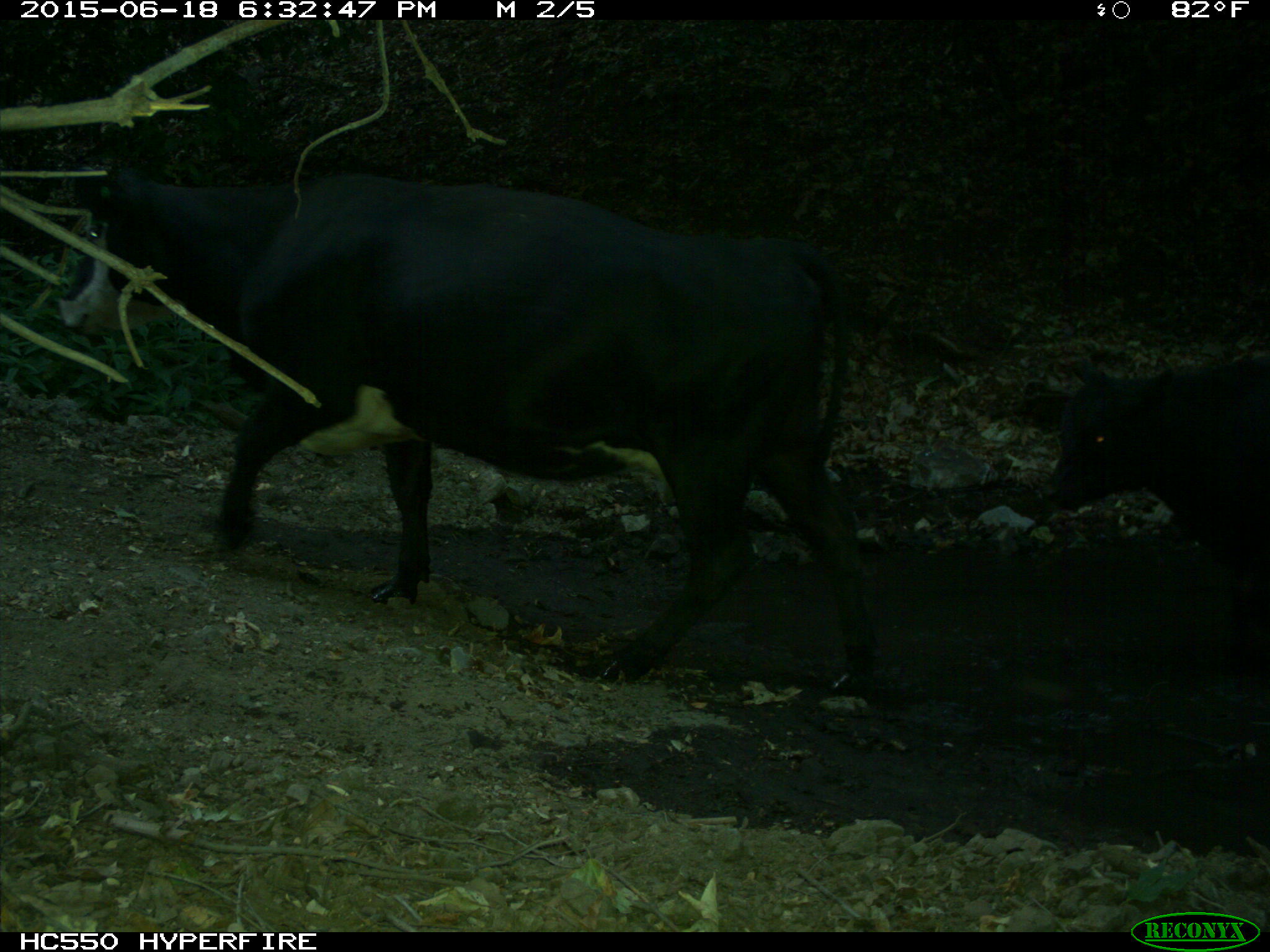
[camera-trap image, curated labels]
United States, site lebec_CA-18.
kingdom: Animalia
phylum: Chordata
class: Mammalia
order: Artiodactyla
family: Bovidae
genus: Bos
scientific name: Bos taurus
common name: domestic cow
Bos taurus (domestic cow).